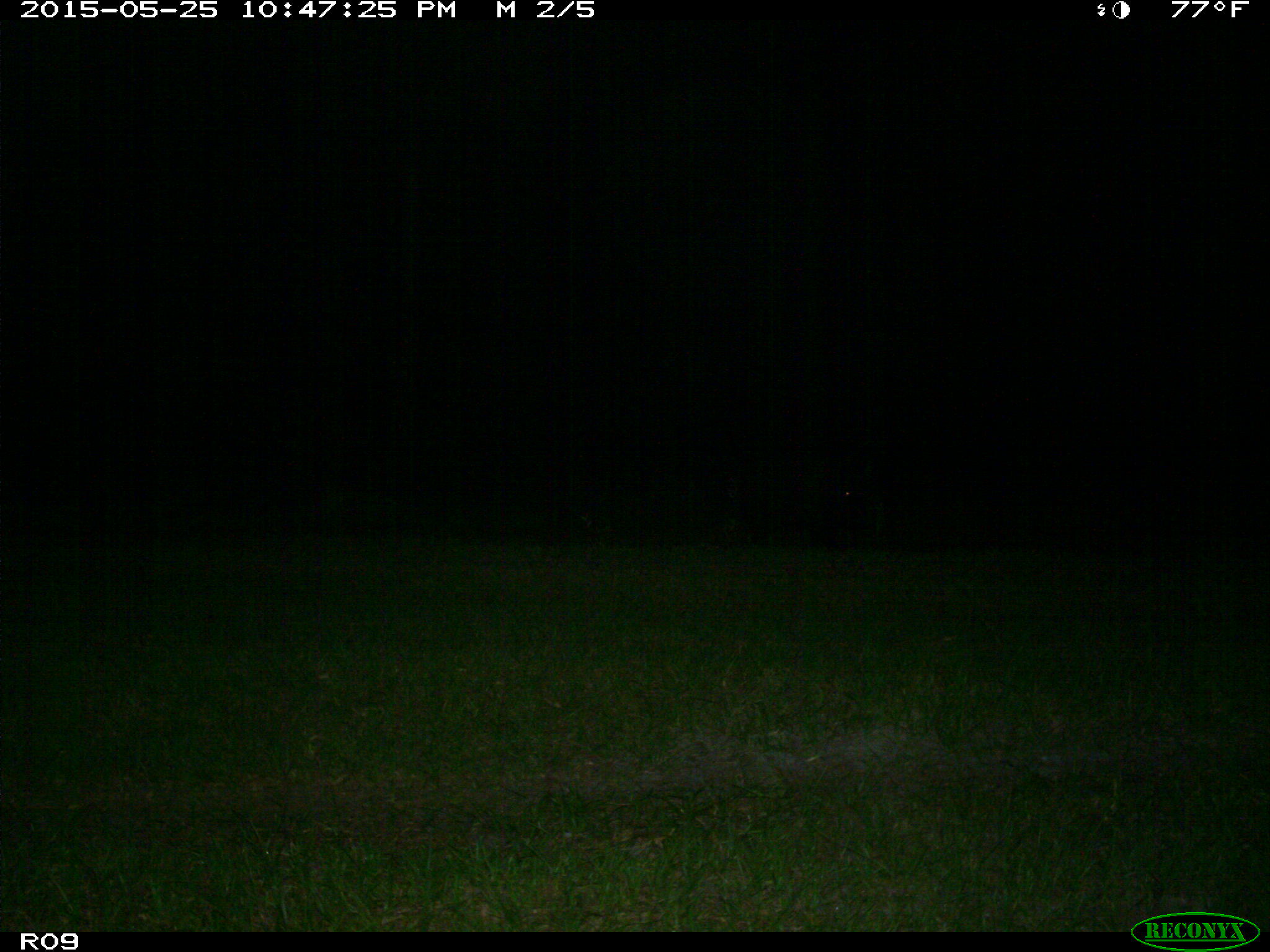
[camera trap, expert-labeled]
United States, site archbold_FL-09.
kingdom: Animalia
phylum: Chordata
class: Mammalia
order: Artiodactyla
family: Suidae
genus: Sus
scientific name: Sus scrofa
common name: wild boar